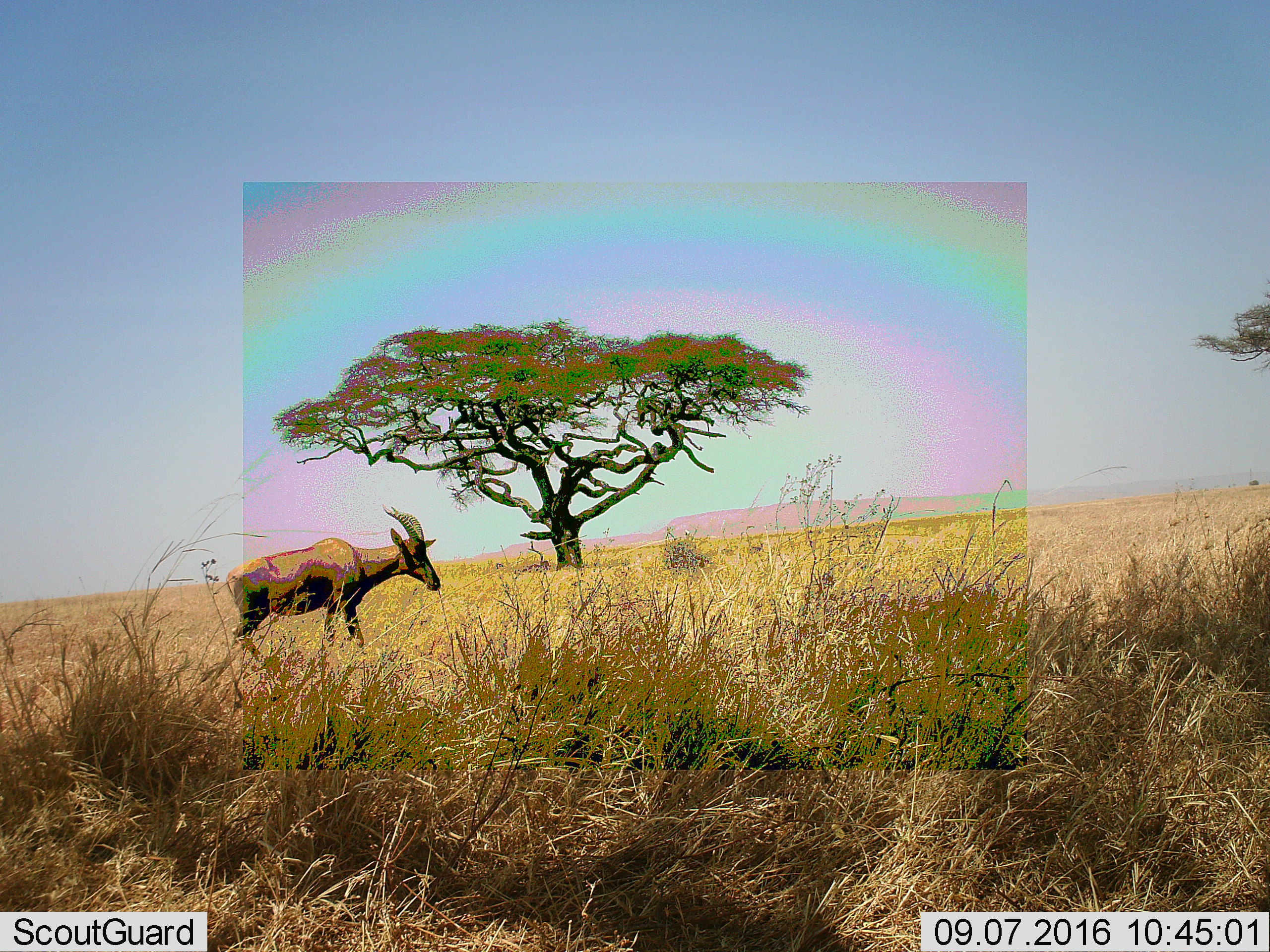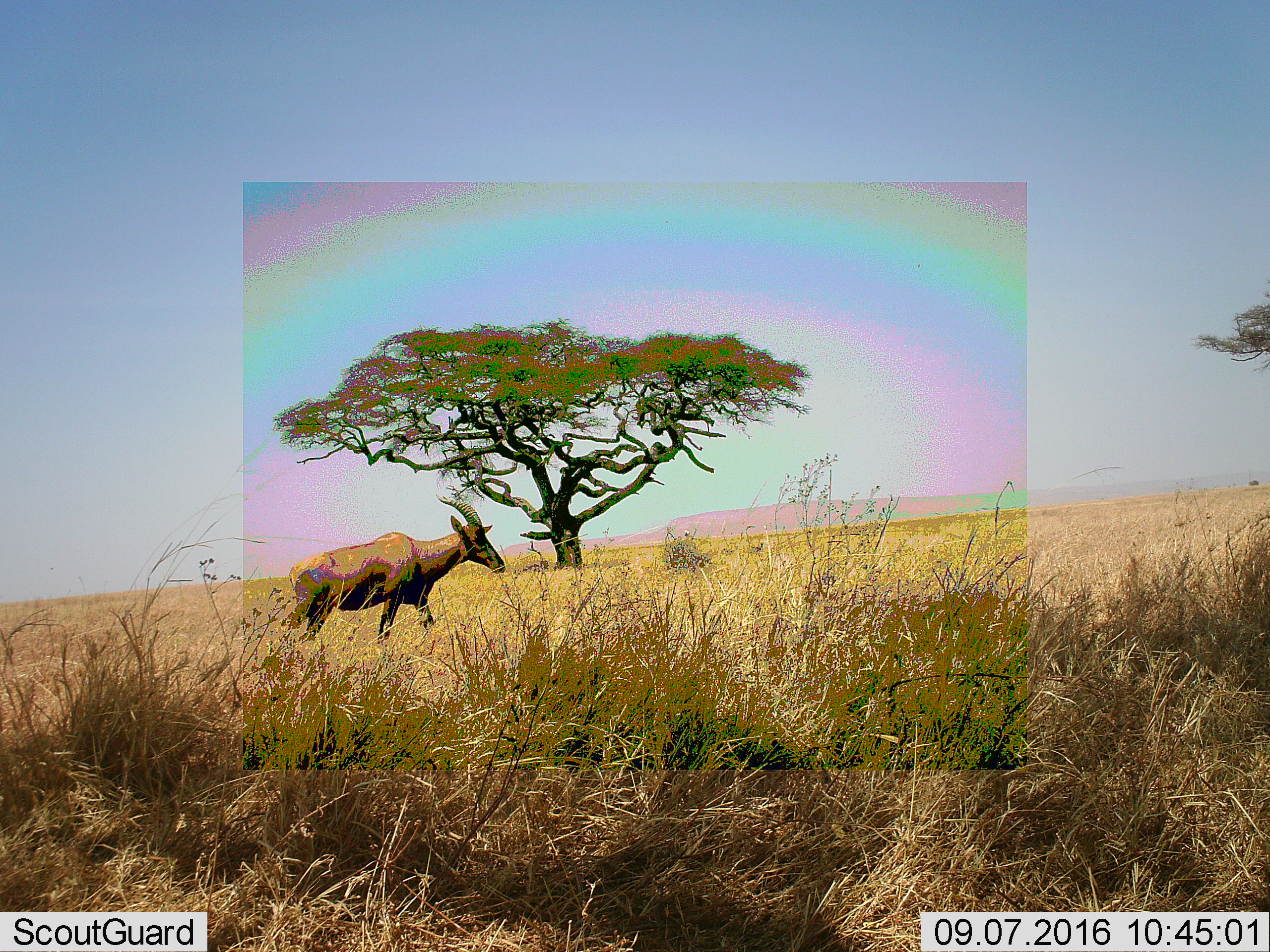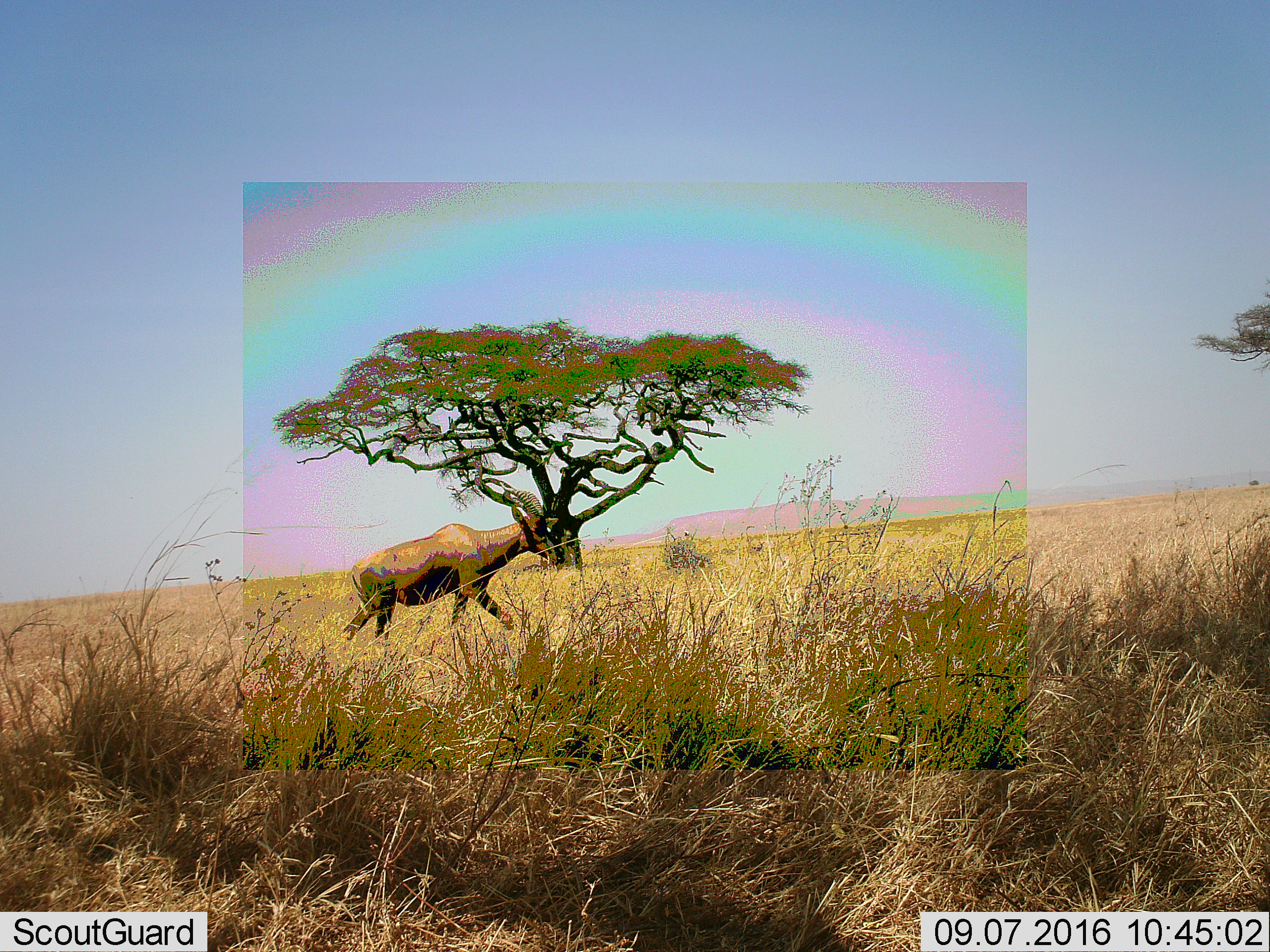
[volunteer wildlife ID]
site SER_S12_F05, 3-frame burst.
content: unidentified animal